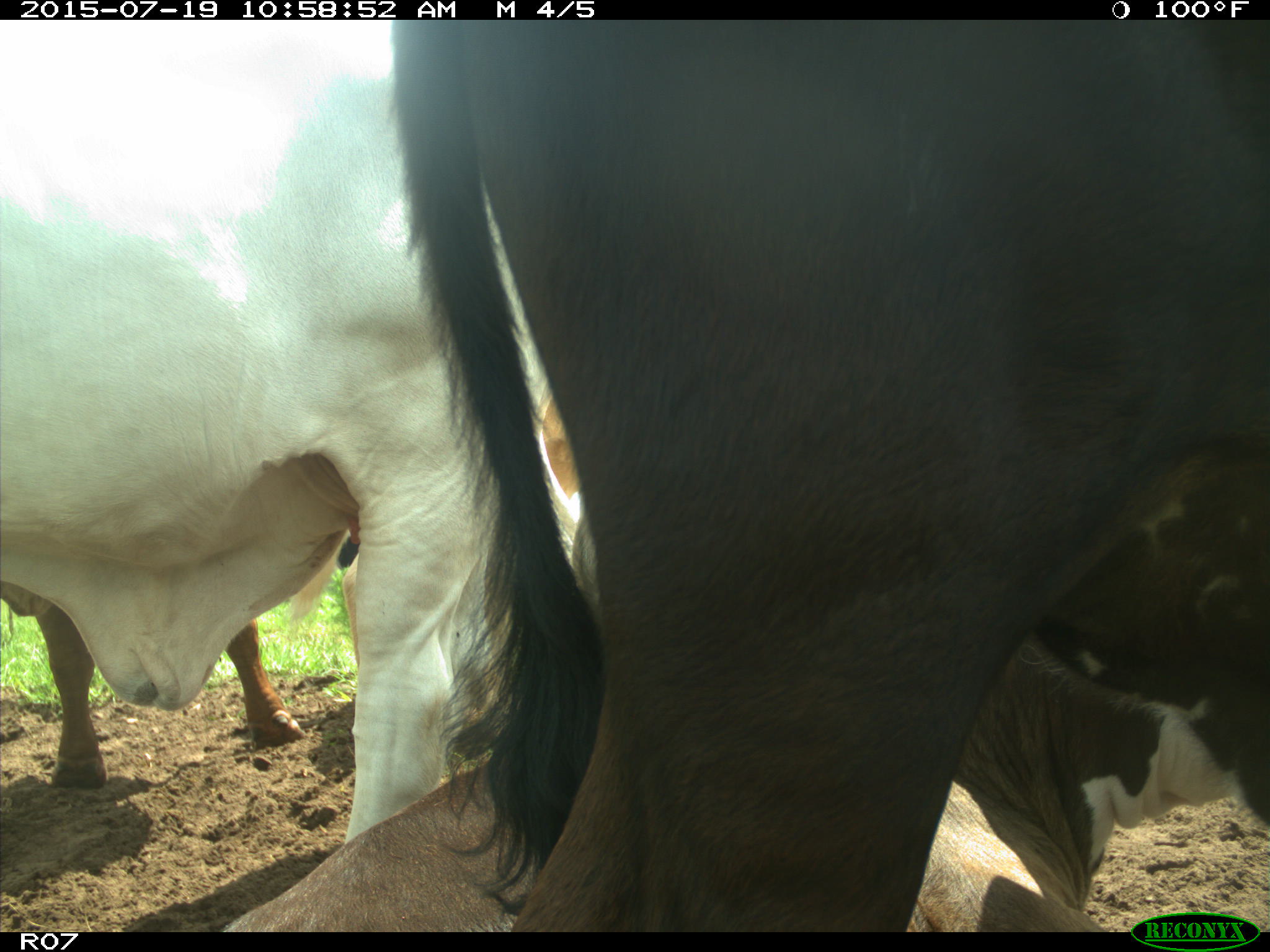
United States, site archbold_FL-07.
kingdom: Animalia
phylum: Chordata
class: Mammalia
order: Artiodactyla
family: Bovidae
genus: Bos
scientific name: Bos taurus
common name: domestic cow